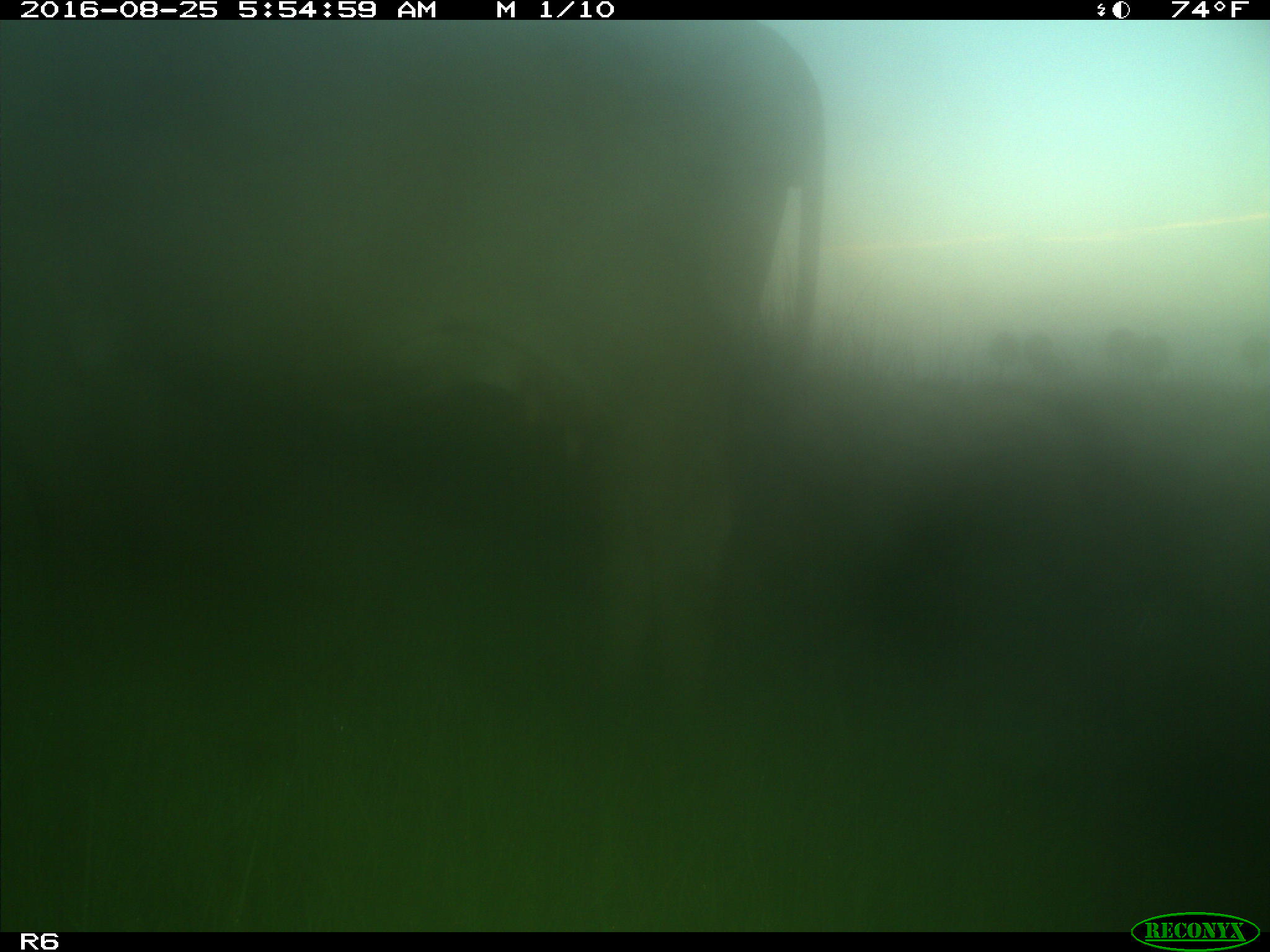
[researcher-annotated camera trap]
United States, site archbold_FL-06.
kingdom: Animalia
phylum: Chordata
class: Mammalia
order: Artiodactyla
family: Bovidae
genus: Bos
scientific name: Bos taurus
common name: domestic cow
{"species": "Bos taurus (domestic cow)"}